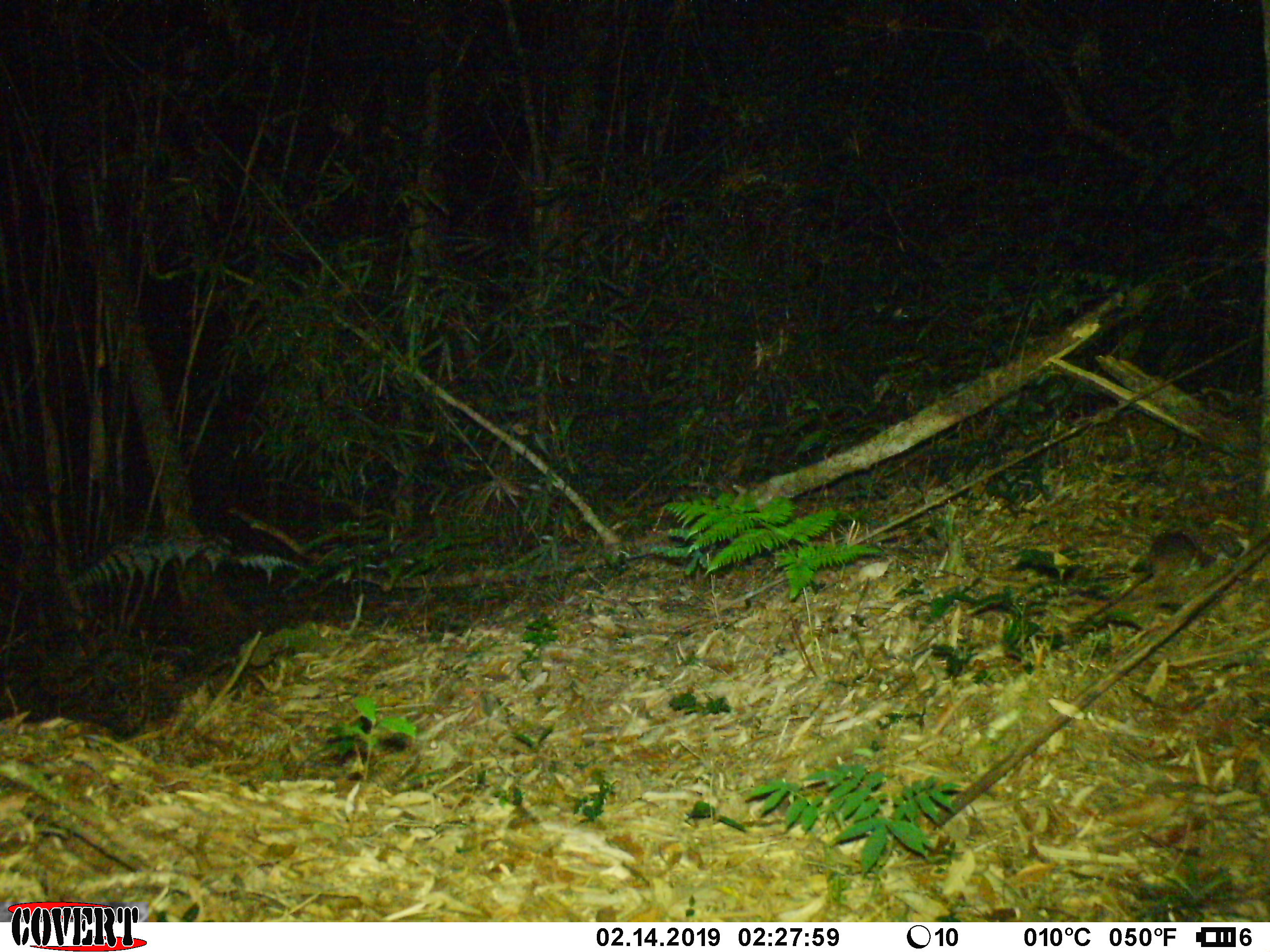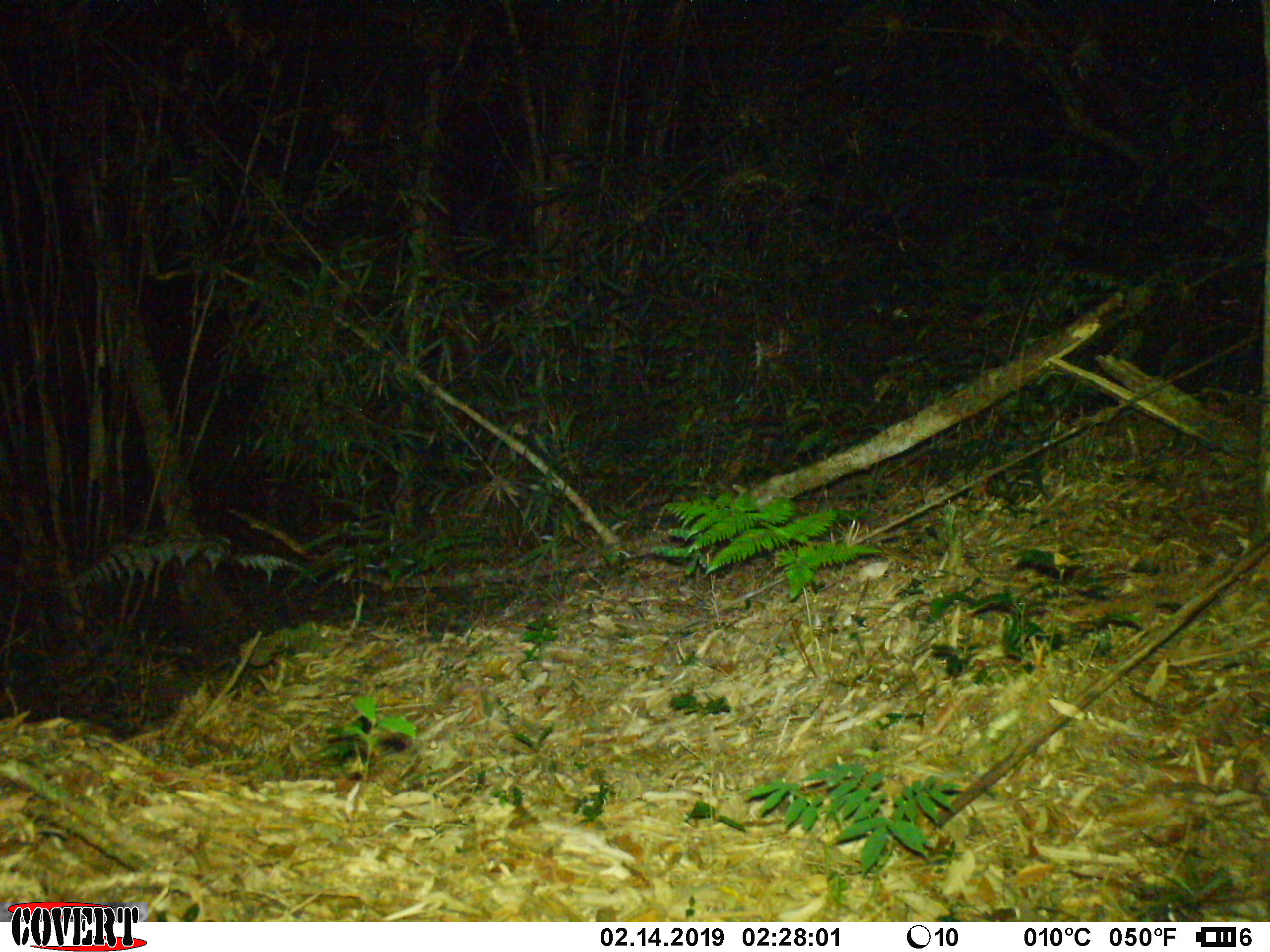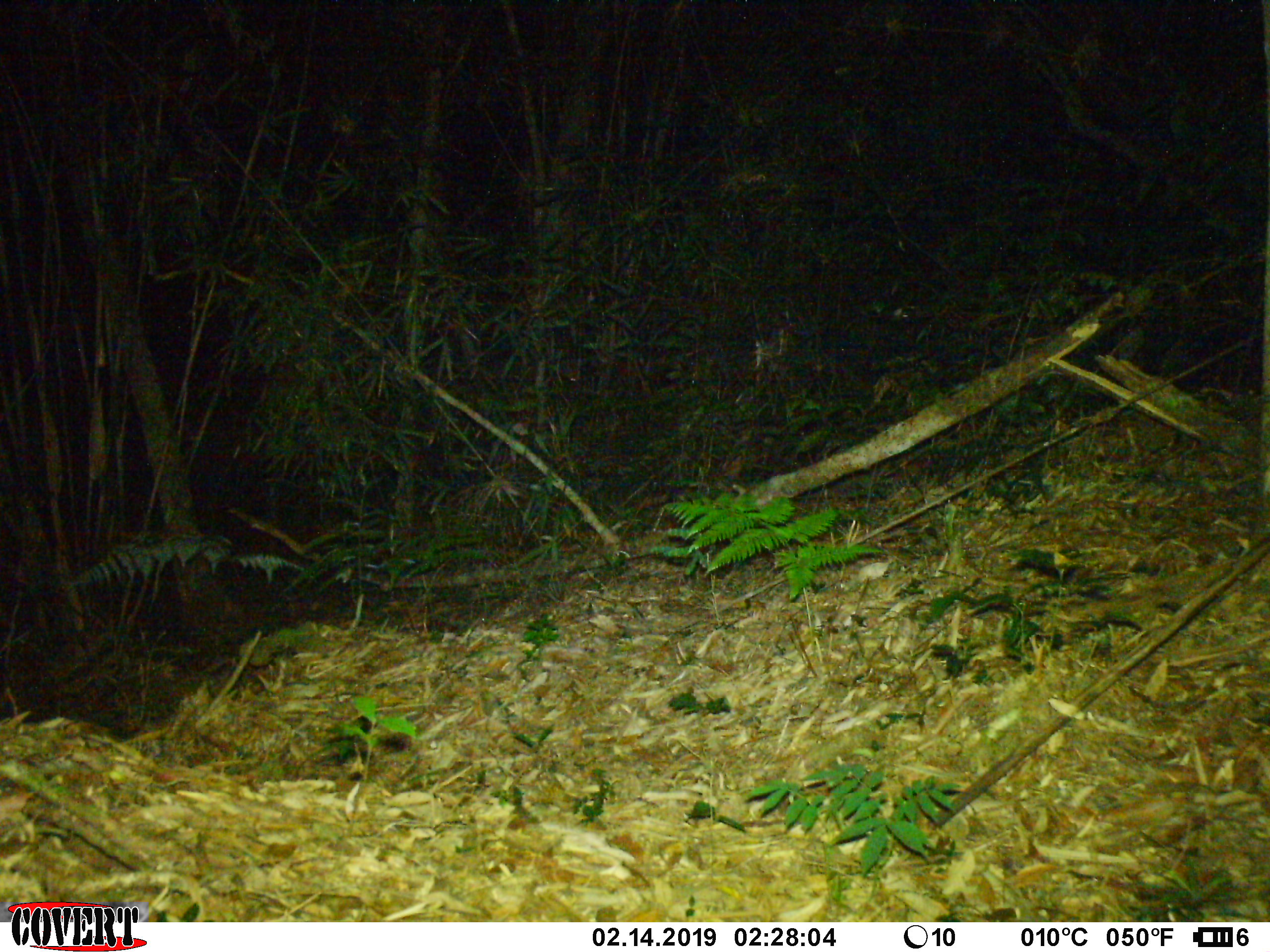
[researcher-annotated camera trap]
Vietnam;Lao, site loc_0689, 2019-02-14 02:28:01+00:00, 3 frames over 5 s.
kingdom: Animalia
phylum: Chordata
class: Mammalia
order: Rodentia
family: Muridae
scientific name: Muridae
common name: old-world mice and rats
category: unidentified murid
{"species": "unidentified murid (old-world mice and rats) (Muridae)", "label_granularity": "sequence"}